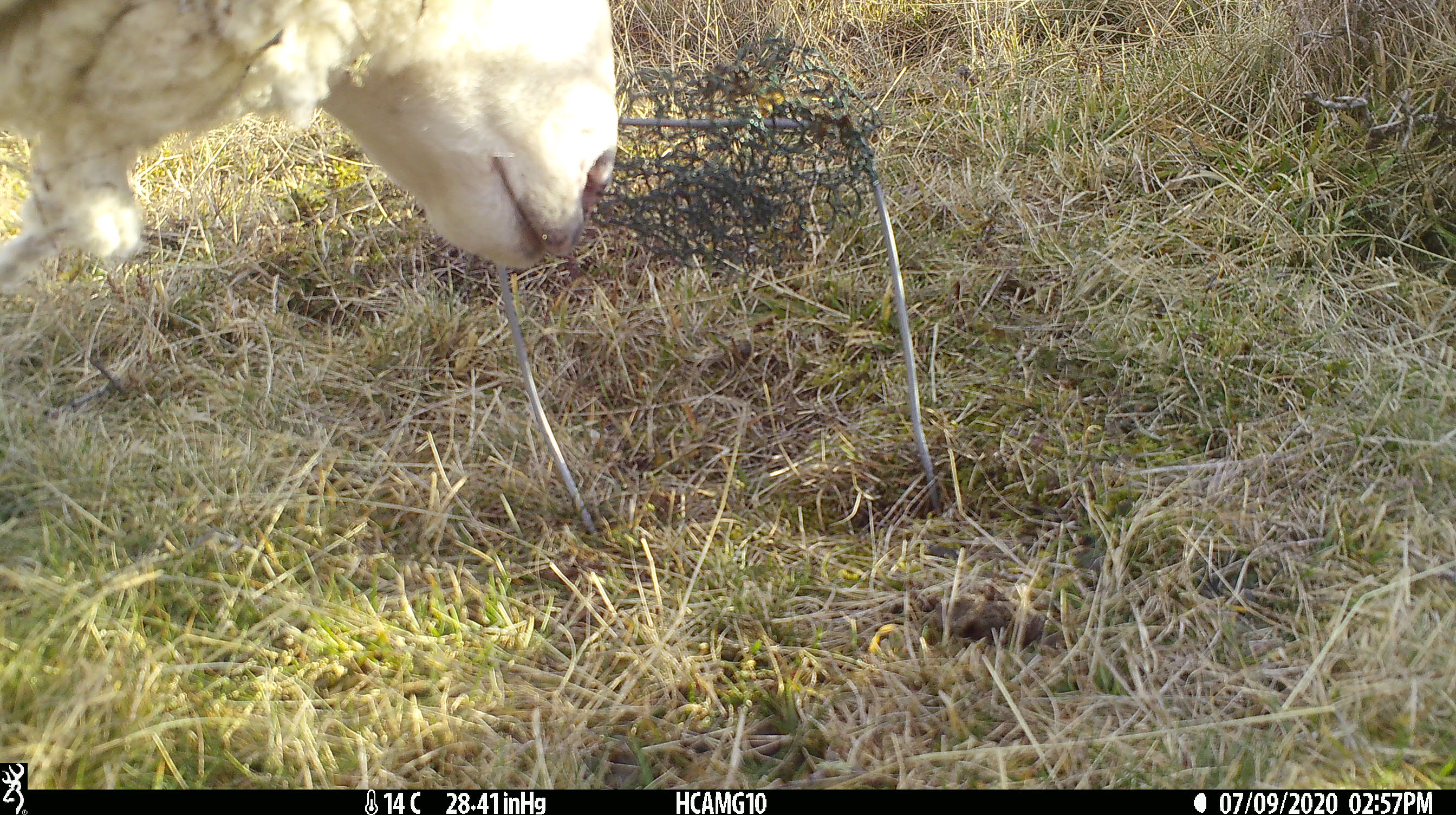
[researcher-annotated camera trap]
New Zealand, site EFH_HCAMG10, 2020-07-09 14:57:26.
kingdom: Animalia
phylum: Chordata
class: Mammalia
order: Artiodactyla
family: Bovidae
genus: Ovis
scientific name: Ovis aries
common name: domestic sheep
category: sheep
Sheep (domestic sheep) (Ovis aries).